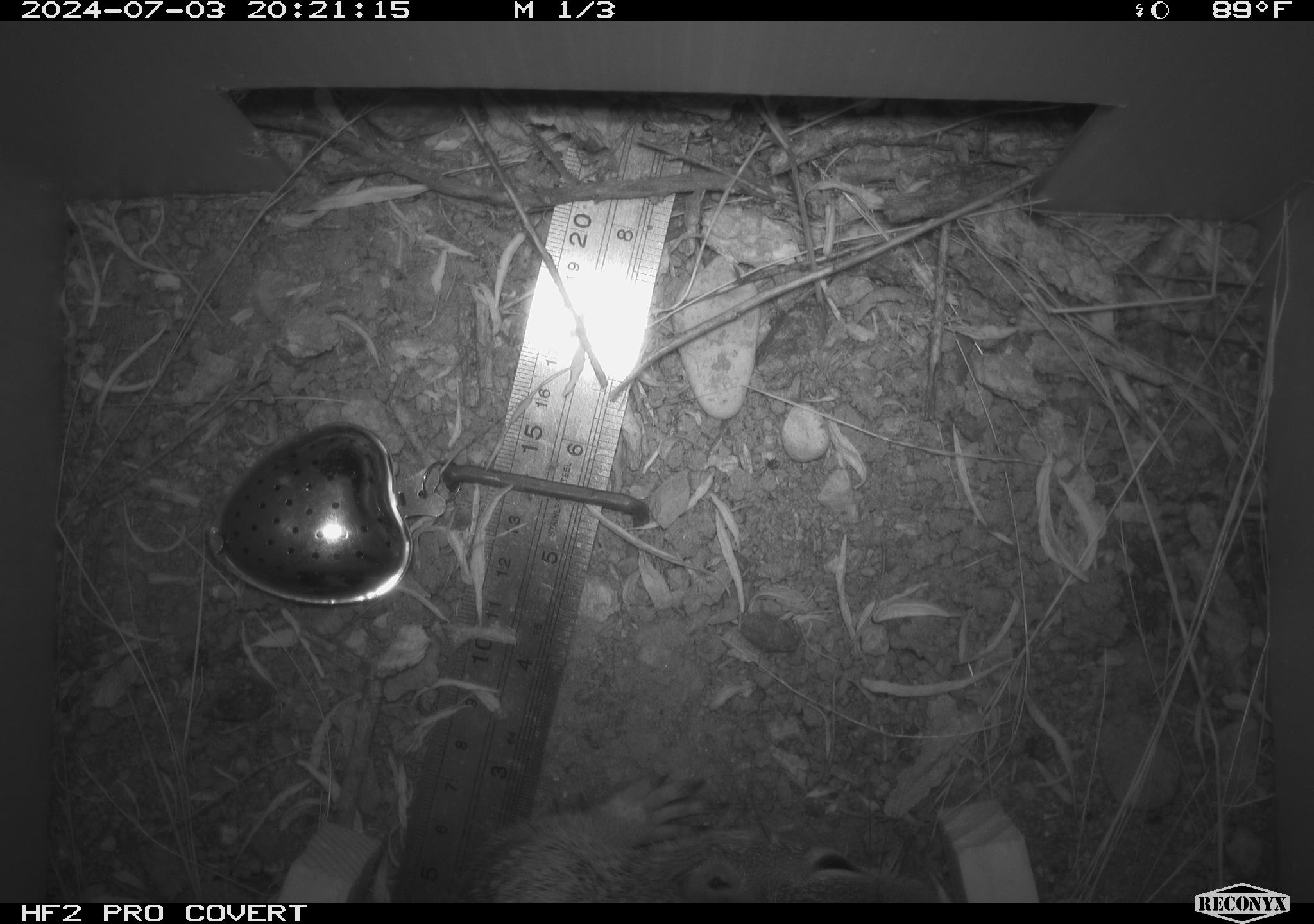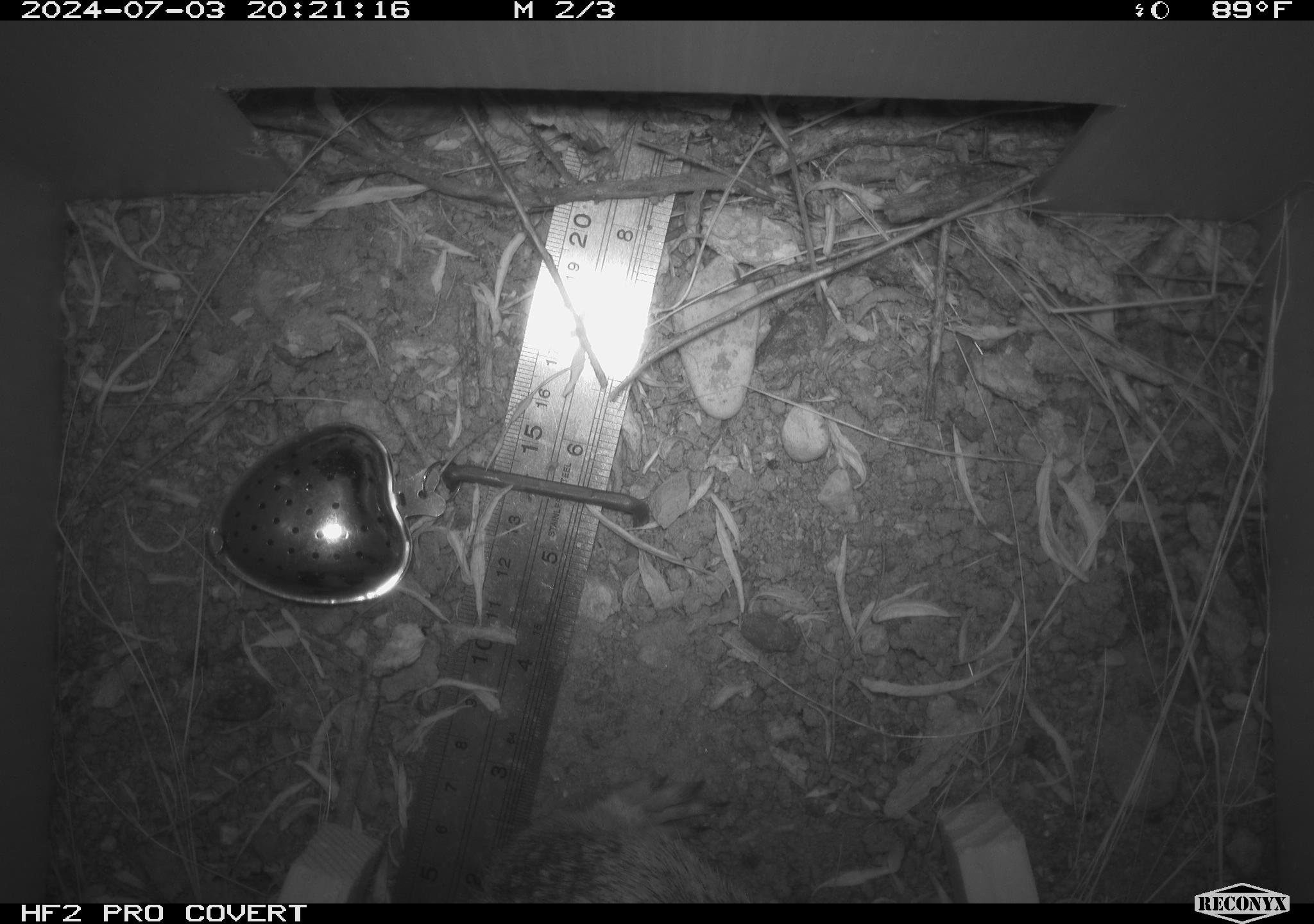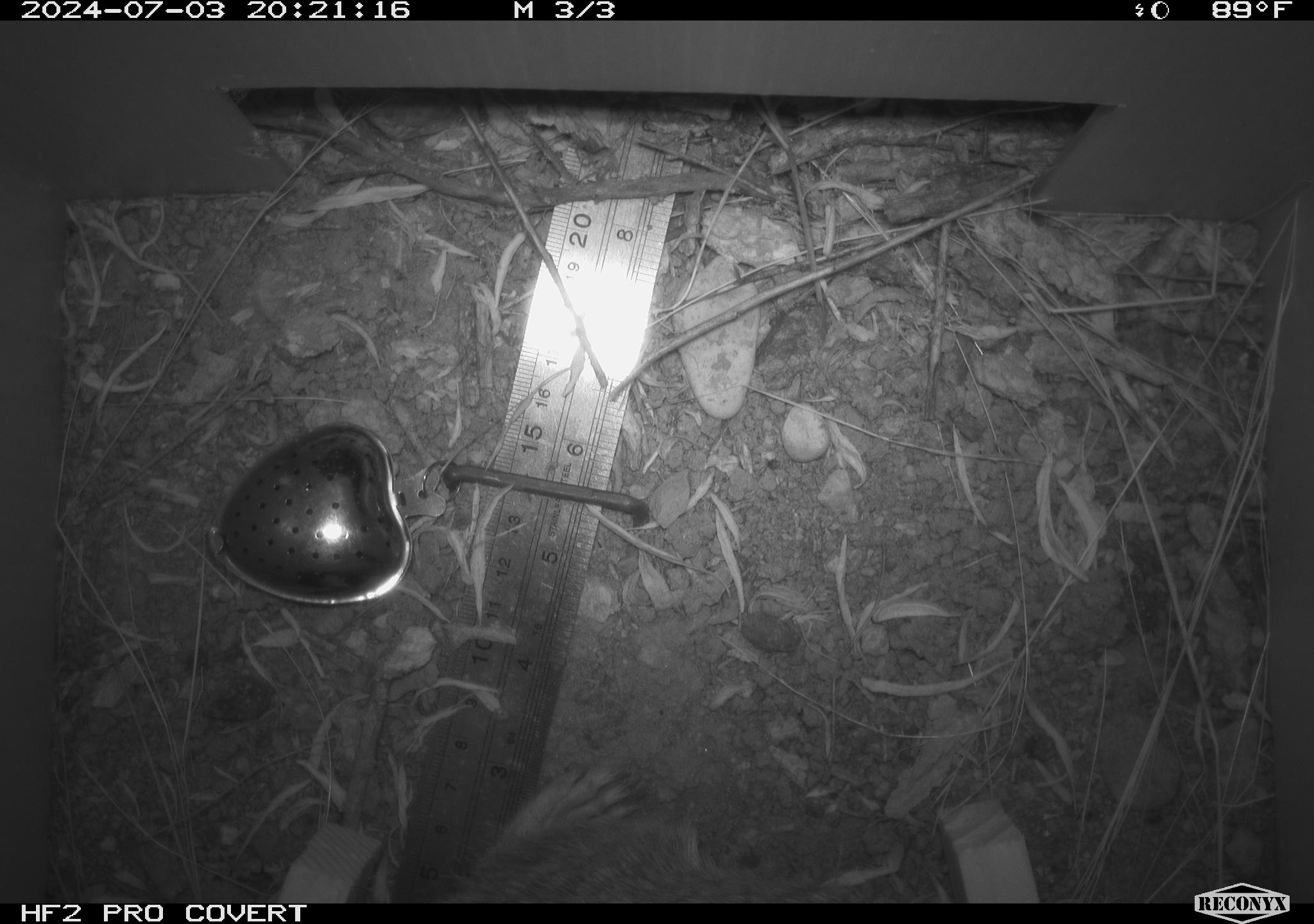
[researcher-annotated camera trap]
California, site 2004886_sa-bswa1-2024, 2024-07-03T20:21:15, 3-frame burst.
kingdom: Animalia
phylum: Chordata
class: Mammalia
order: Rodentia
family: Sciuridae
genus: Otospermophilus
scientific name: Otospermophilus beecheyi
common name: california ground squirrel